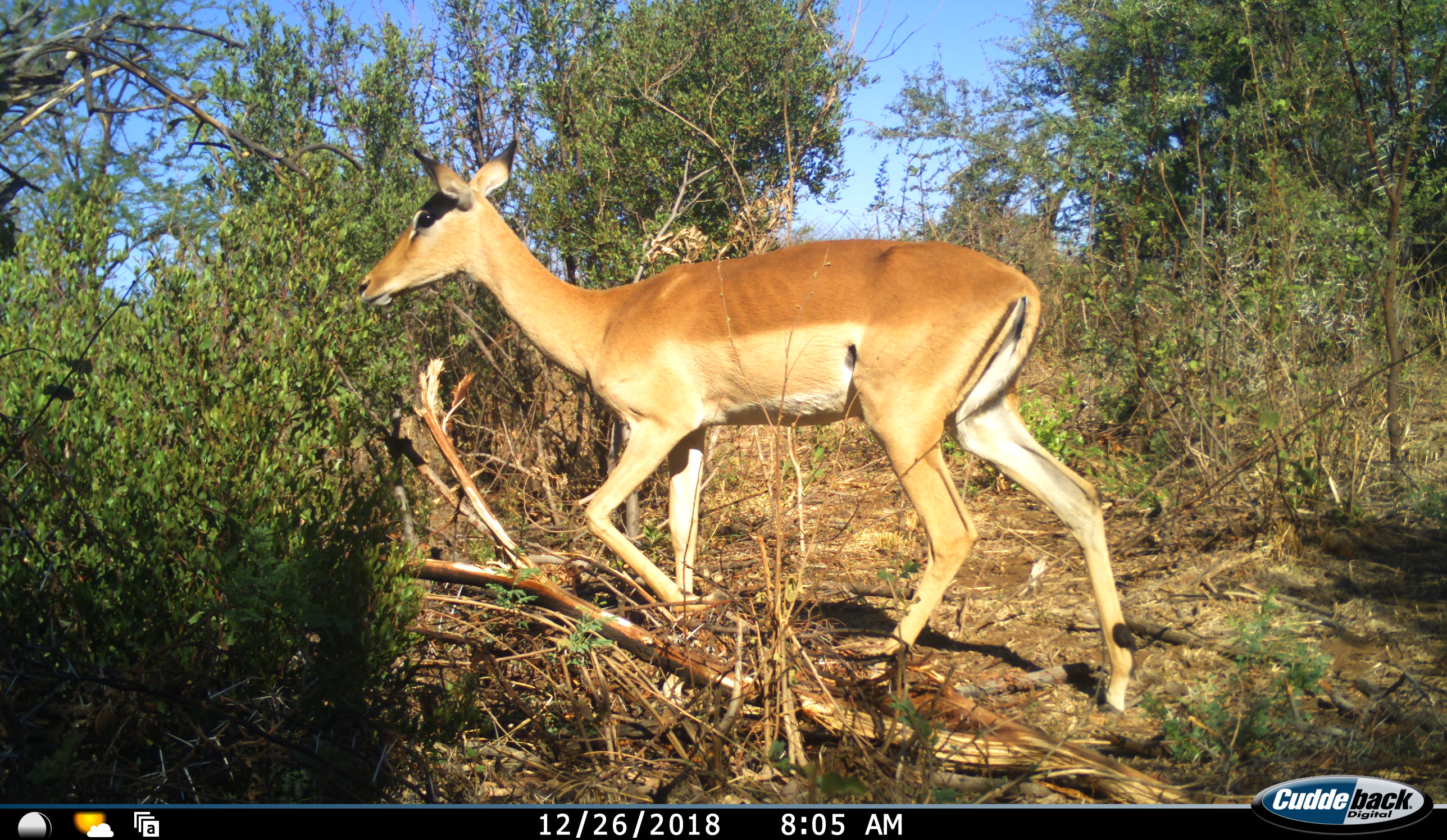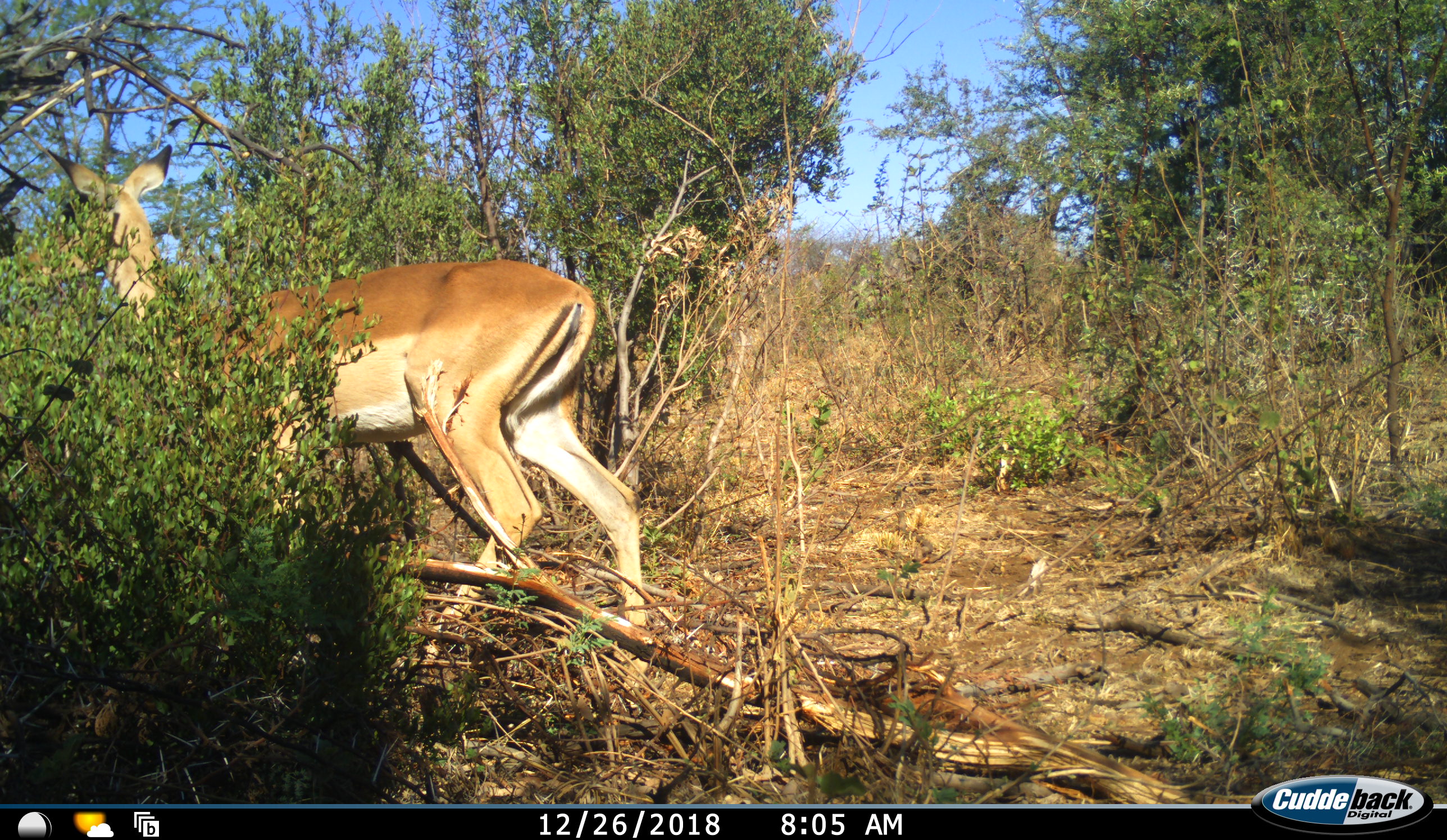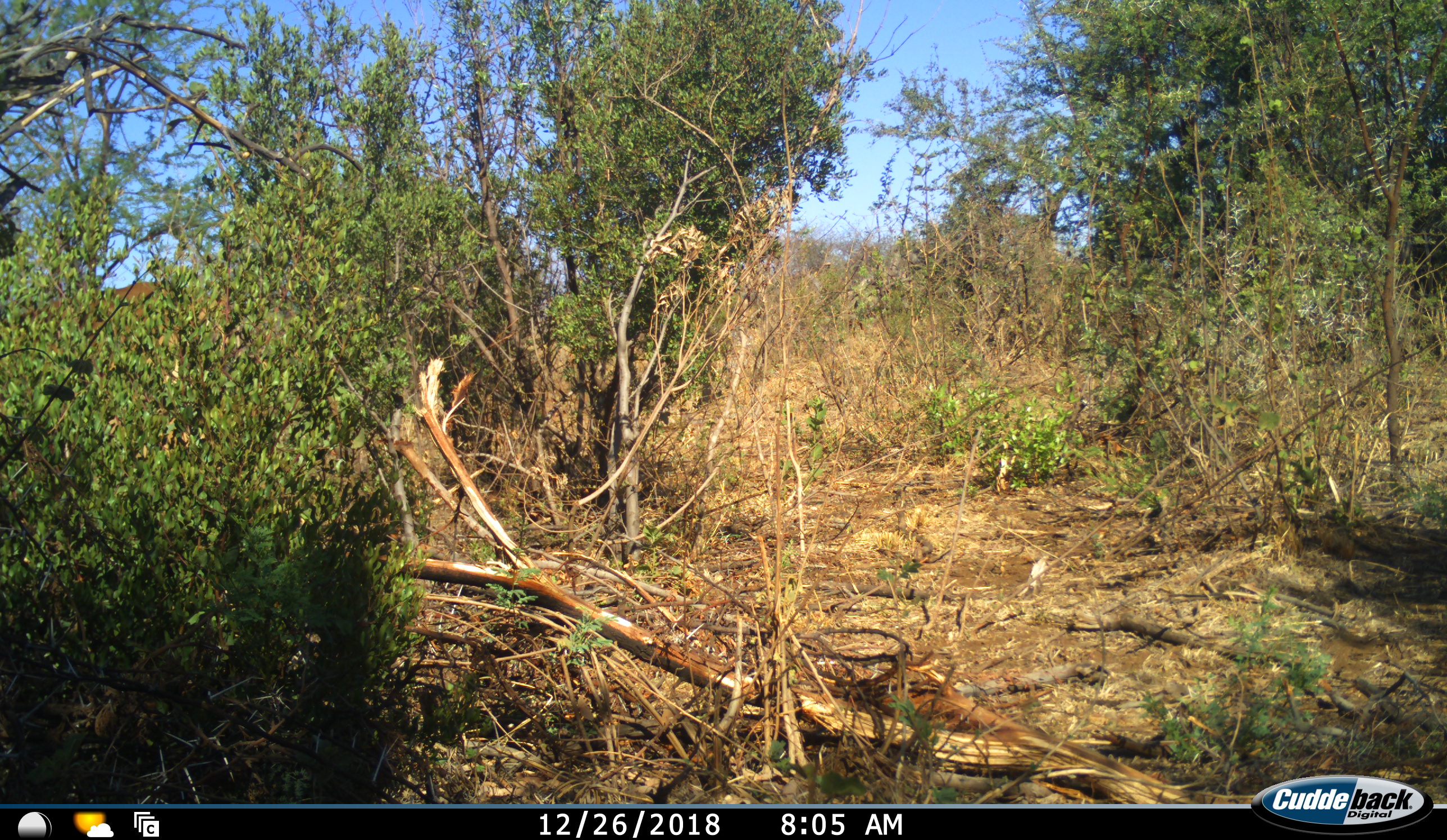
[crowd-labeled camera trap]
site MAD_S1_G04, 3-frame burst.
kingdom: Animalia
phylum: Chordata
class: Mammalia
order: Artiodactyla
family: Bovidae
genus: Aepyceros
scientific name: Aepyceros melampus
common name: impala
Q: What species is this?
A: Impala (Aepyceros melampus).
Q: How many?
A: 1.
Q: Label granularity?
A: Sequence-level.